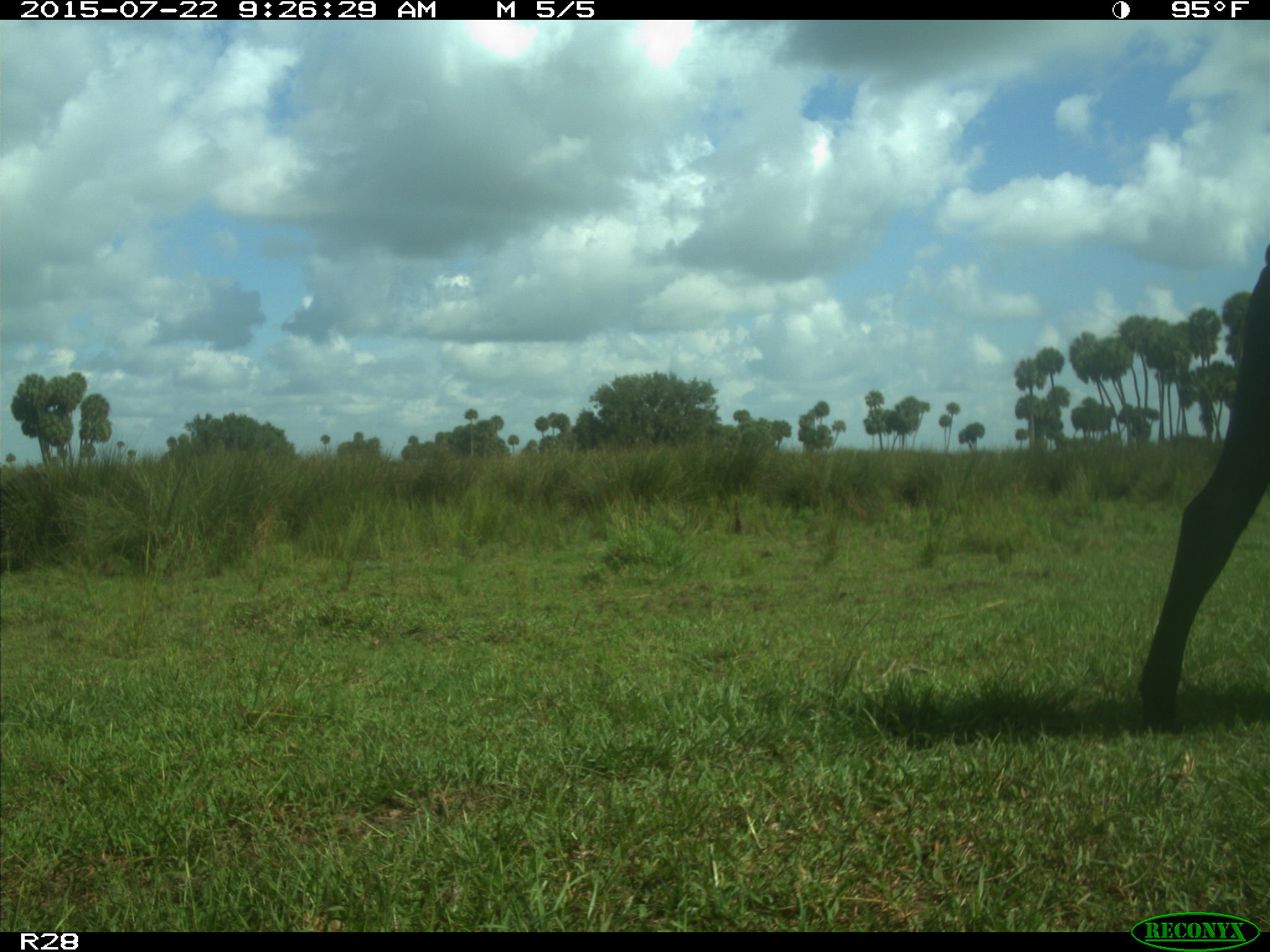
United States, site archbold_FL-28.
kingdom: Animalia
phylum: Chordata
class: Mammalia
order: Artiodactyla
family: Bovidae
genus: Bos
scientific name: Bos taurus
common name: domestic cow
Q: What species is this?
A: Bos taurus (domestic cow).